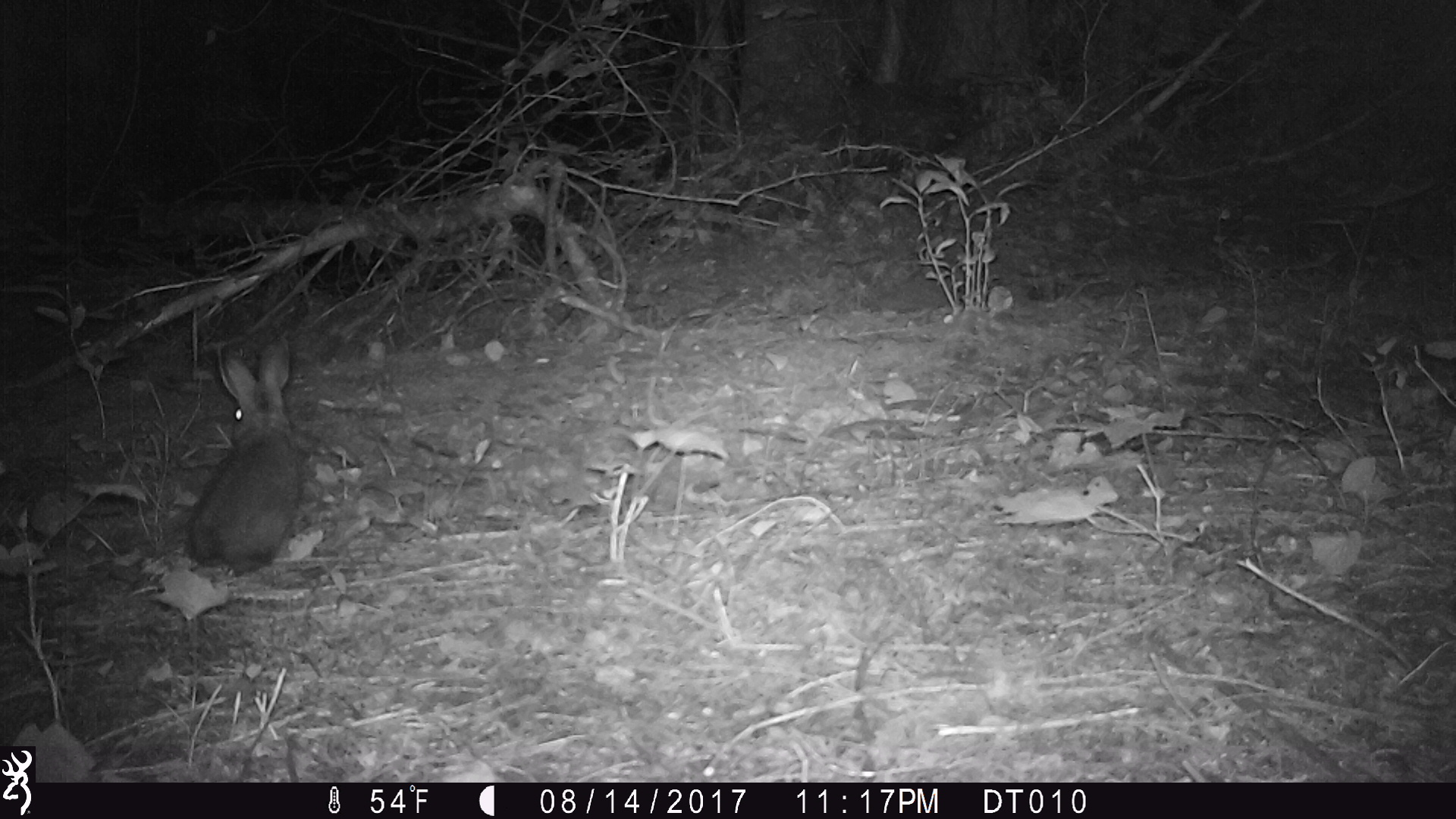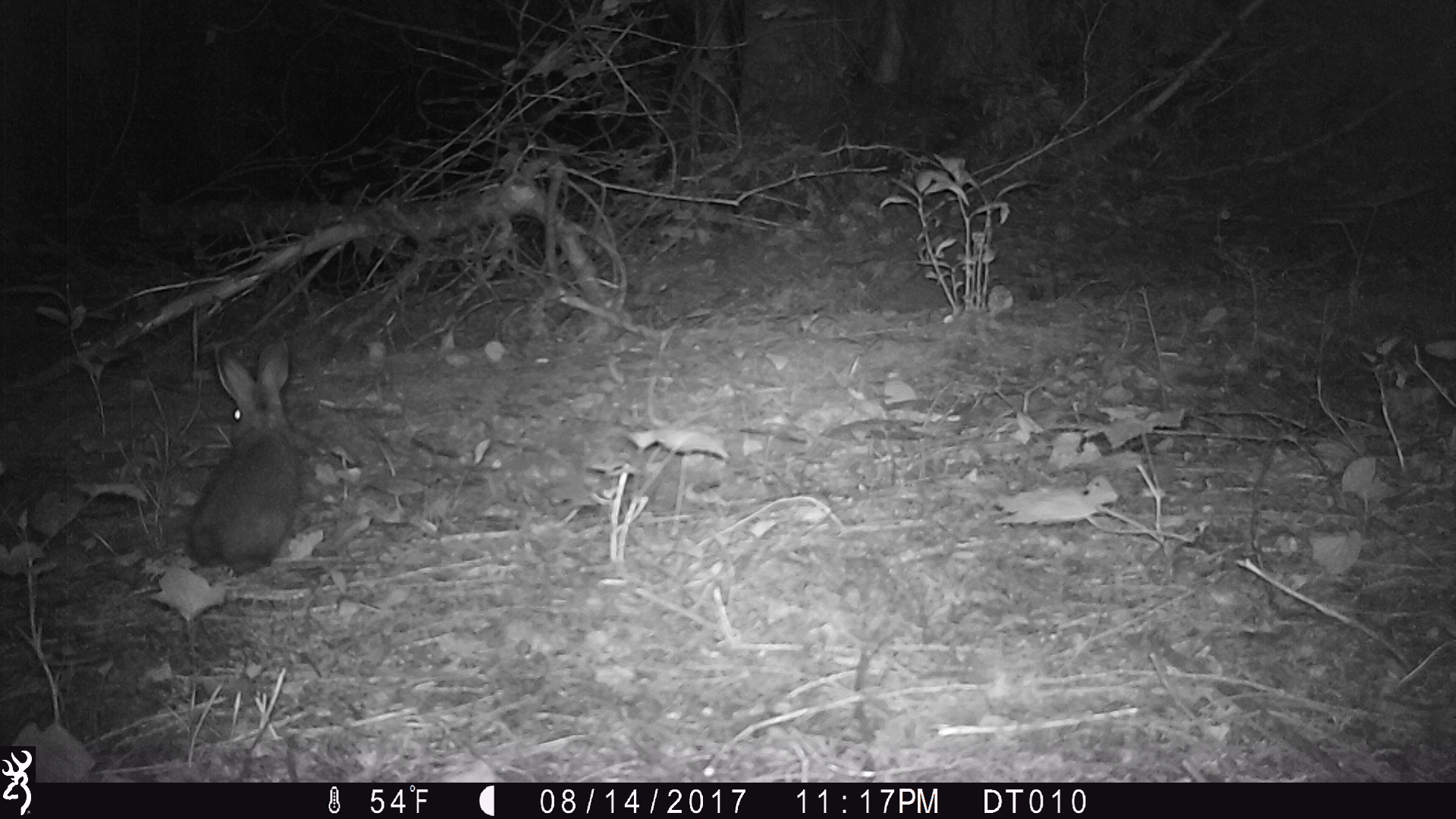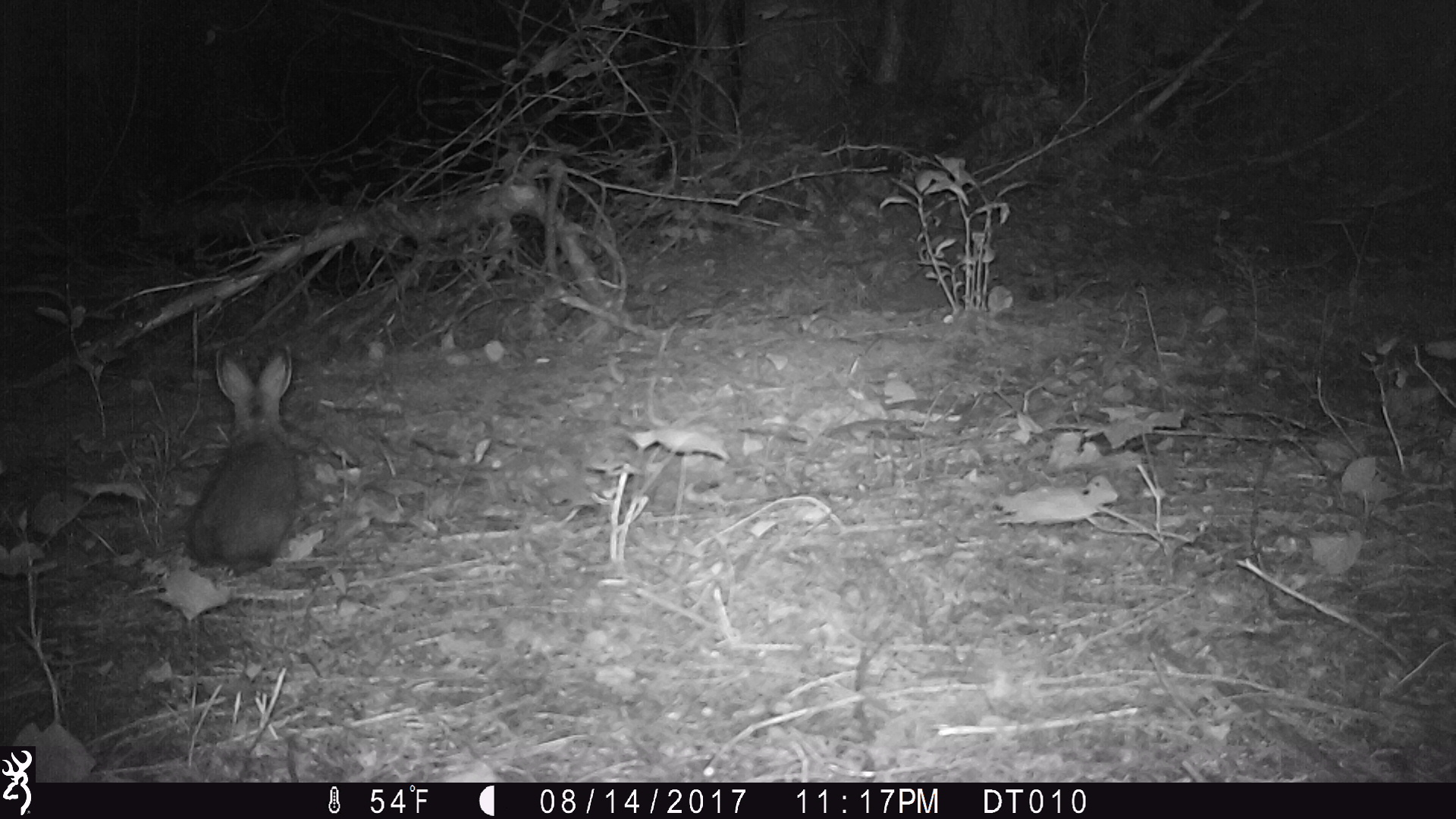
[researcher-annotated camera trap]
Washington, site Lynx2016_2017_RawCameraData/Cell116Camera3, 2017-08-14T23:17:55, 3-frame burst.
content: unidentified animal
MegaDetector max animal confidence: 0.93